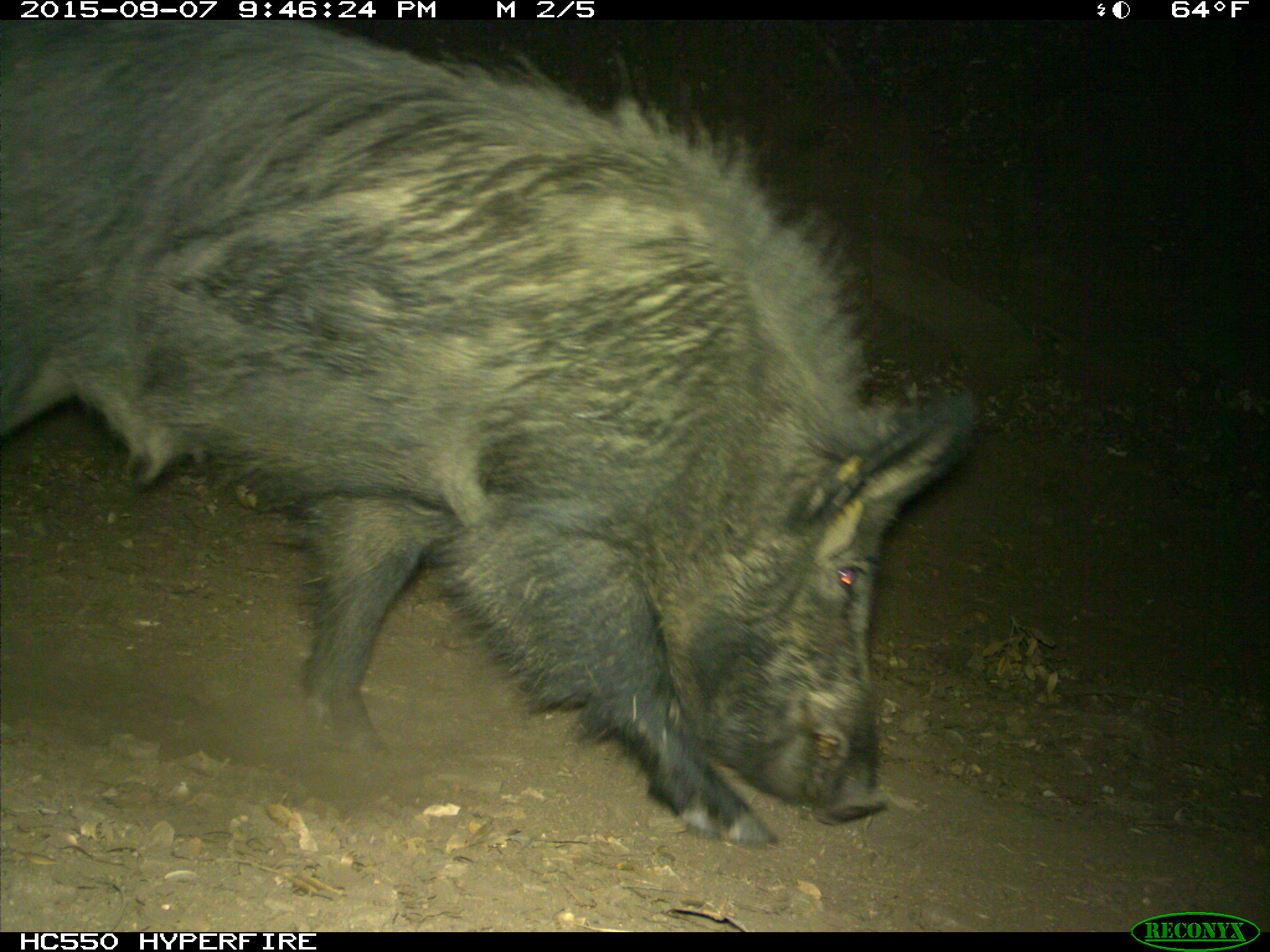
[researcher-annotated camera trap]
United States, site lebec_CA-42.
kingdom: Animalia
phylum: Chordata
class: Mammalia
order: Artiodactyla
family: Suidae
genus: Sus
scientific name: Sus scrofa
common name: wild boar